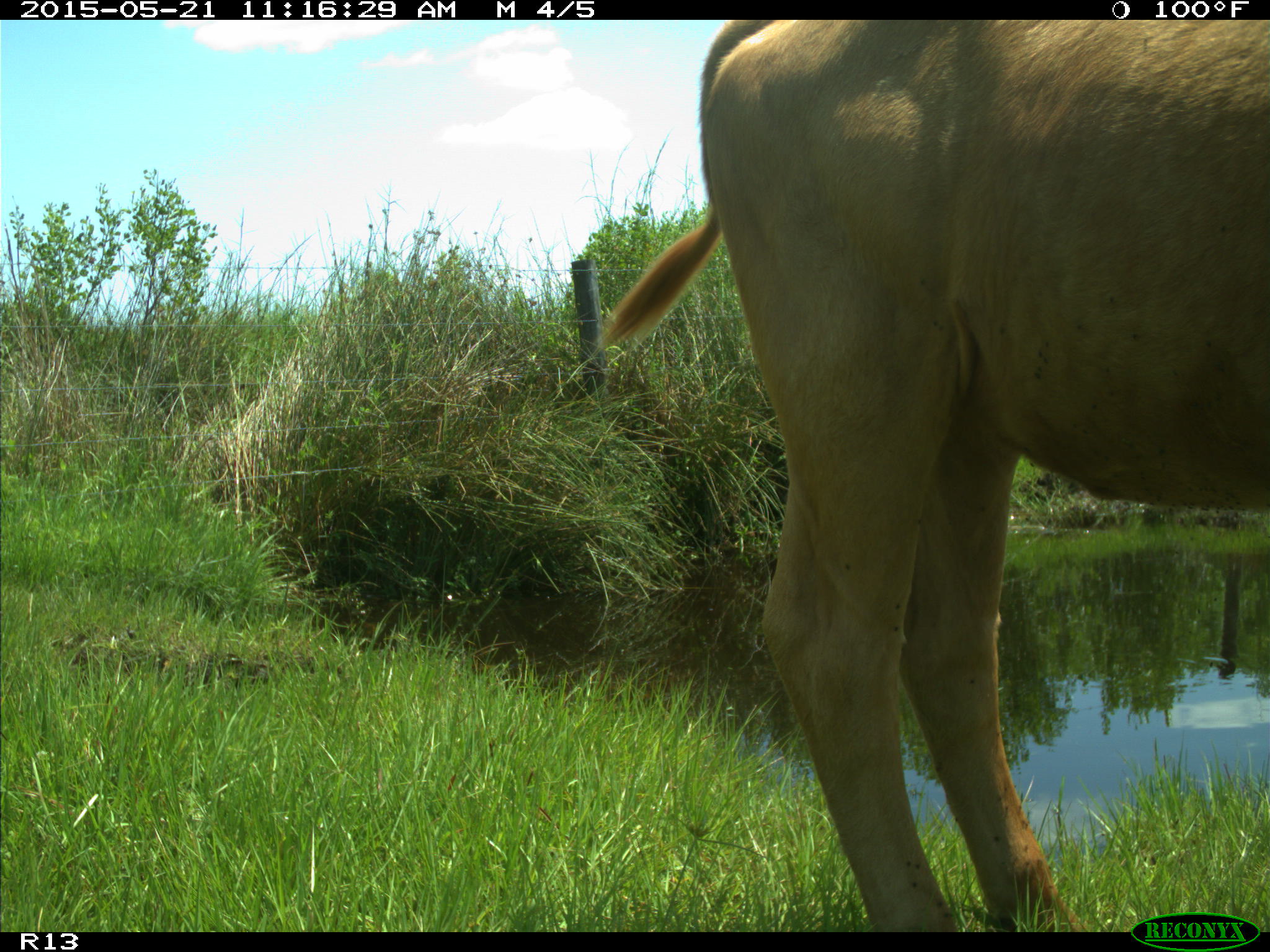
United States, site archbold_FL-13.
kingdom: Animalia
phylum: Chordata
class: Mammalia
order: Artiodactyla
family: Bovidae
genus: Bos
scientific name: Bos taurus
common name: domestic cow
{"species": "Bos taurus (domestic cow)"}